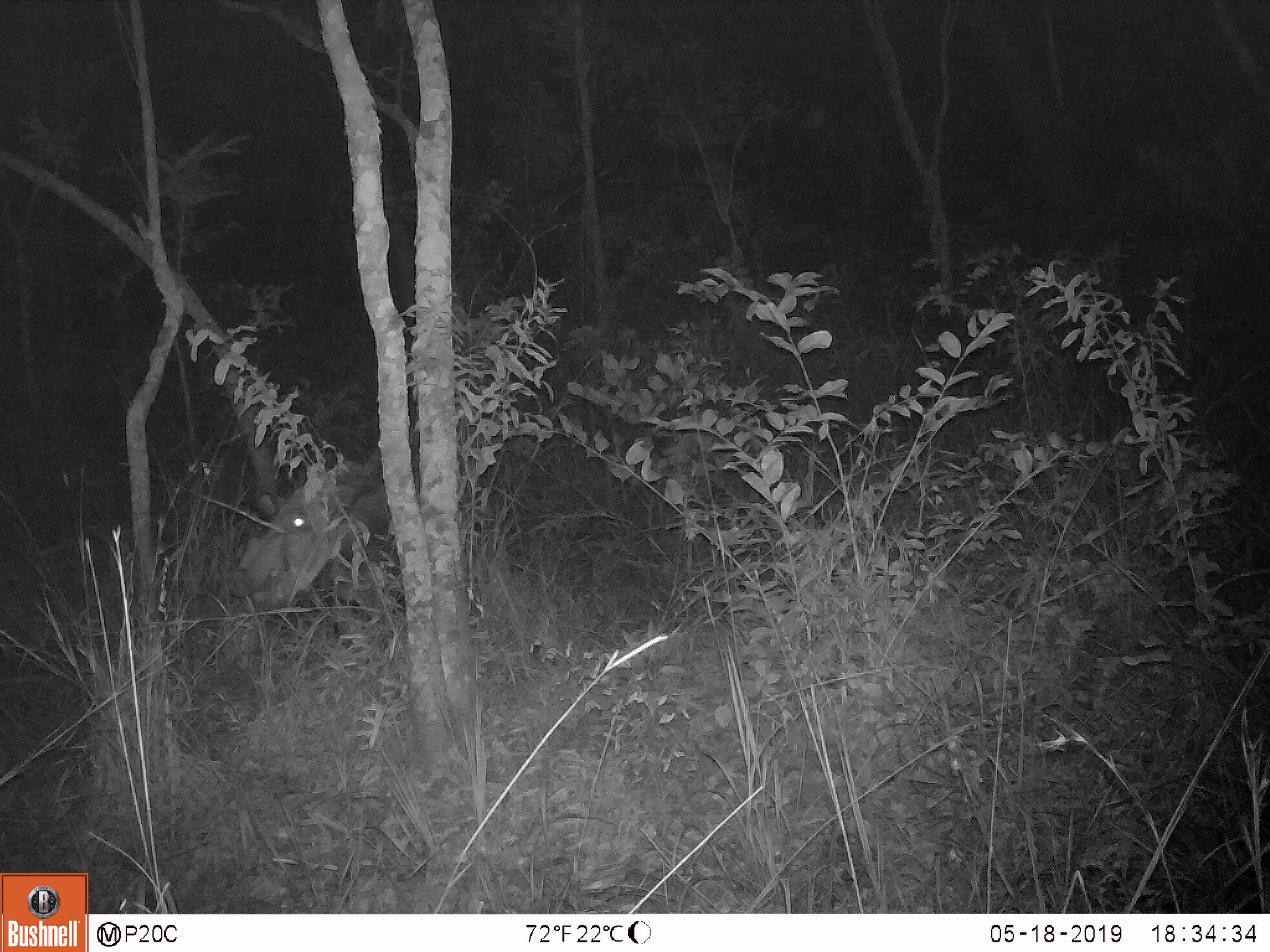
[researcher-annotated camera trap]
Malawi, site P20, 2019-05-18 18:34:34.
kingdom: Animalia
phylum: Chordata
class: Mammalia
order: Artiodactyla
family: Suidae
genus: Potamochoerus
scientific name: Potamochoerus larvatus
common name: bushpig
Bushpig (Potamochoerus larvatus), count 1.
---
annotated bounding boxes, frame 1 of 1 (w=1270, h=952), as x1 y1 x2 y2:
bushpig: 227 448 440 630